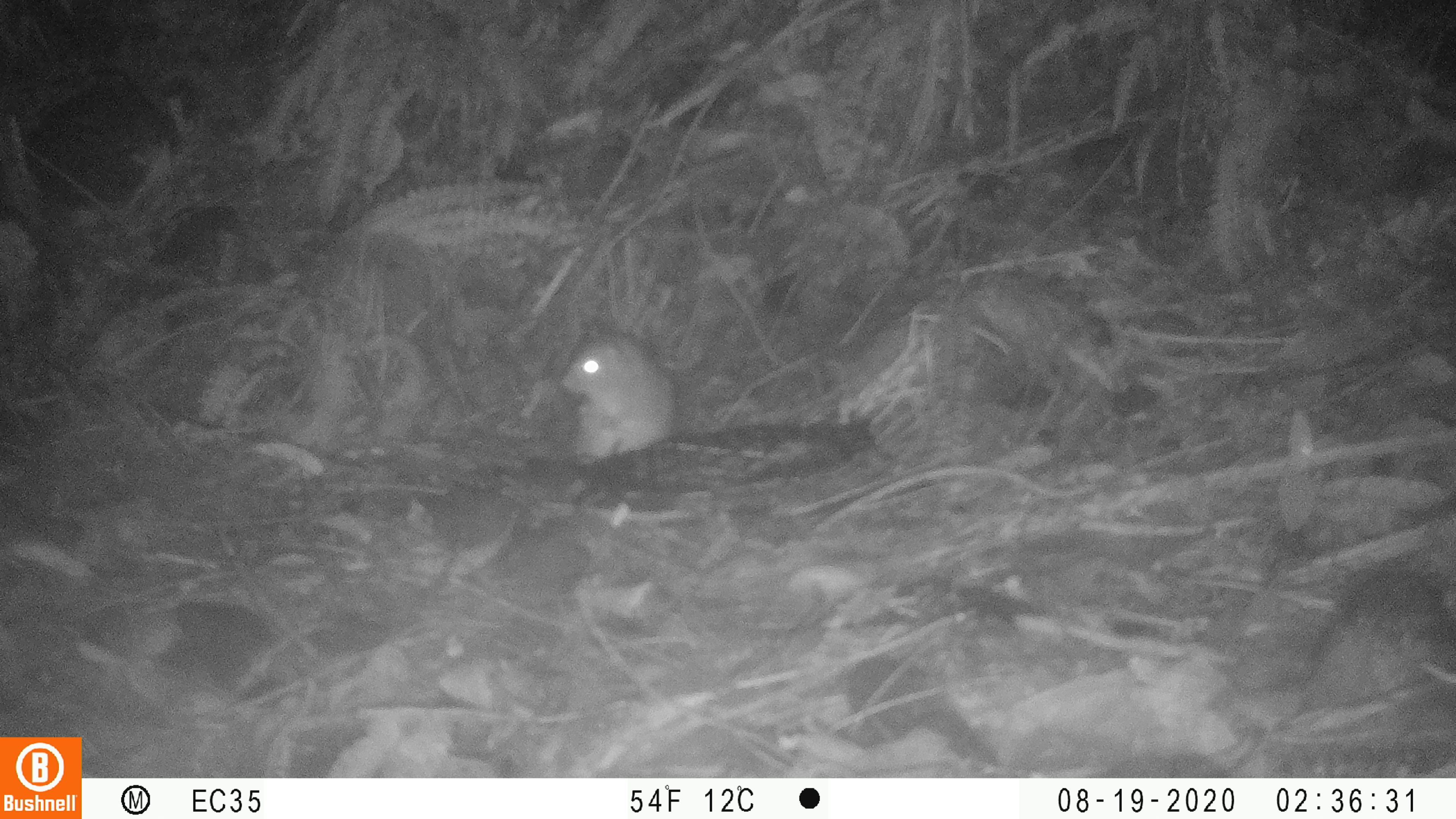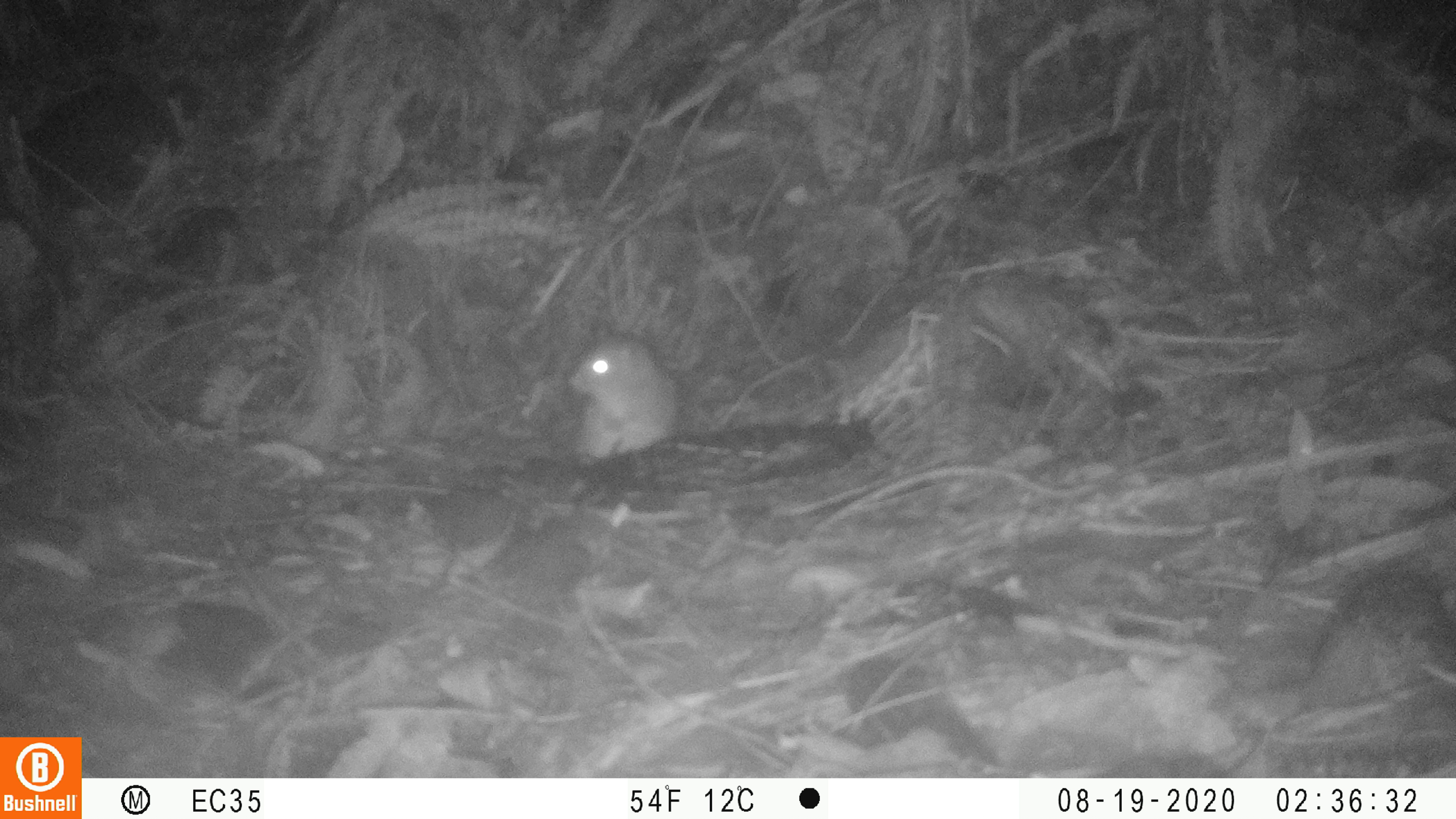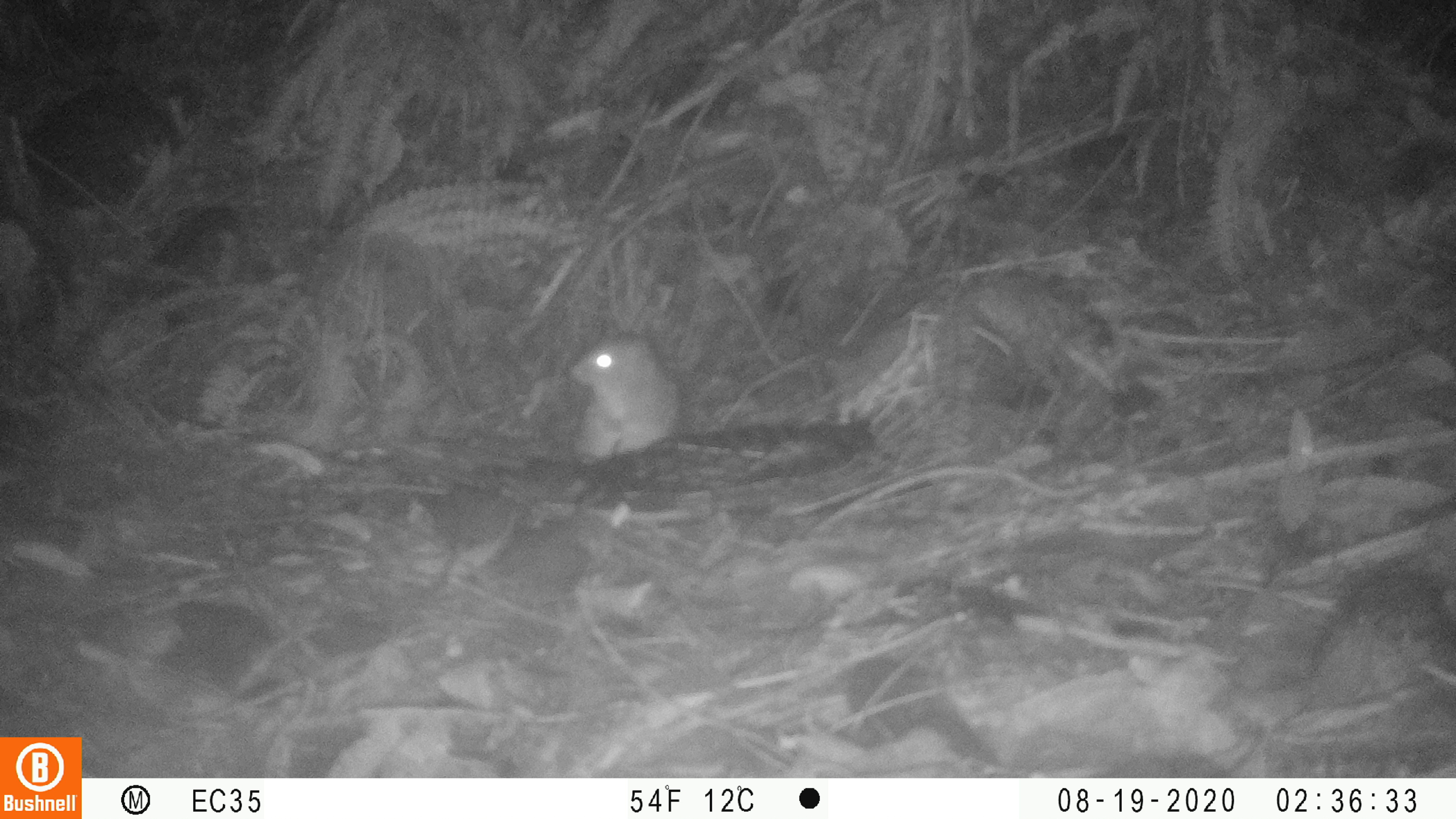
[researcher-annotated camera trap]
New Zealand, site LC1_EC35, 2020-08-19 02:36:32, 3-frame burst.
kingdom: Animalia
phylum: Chordata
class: Mammalia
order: Rodentia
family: Muridae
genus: Rattus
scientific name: Rattus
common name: rat